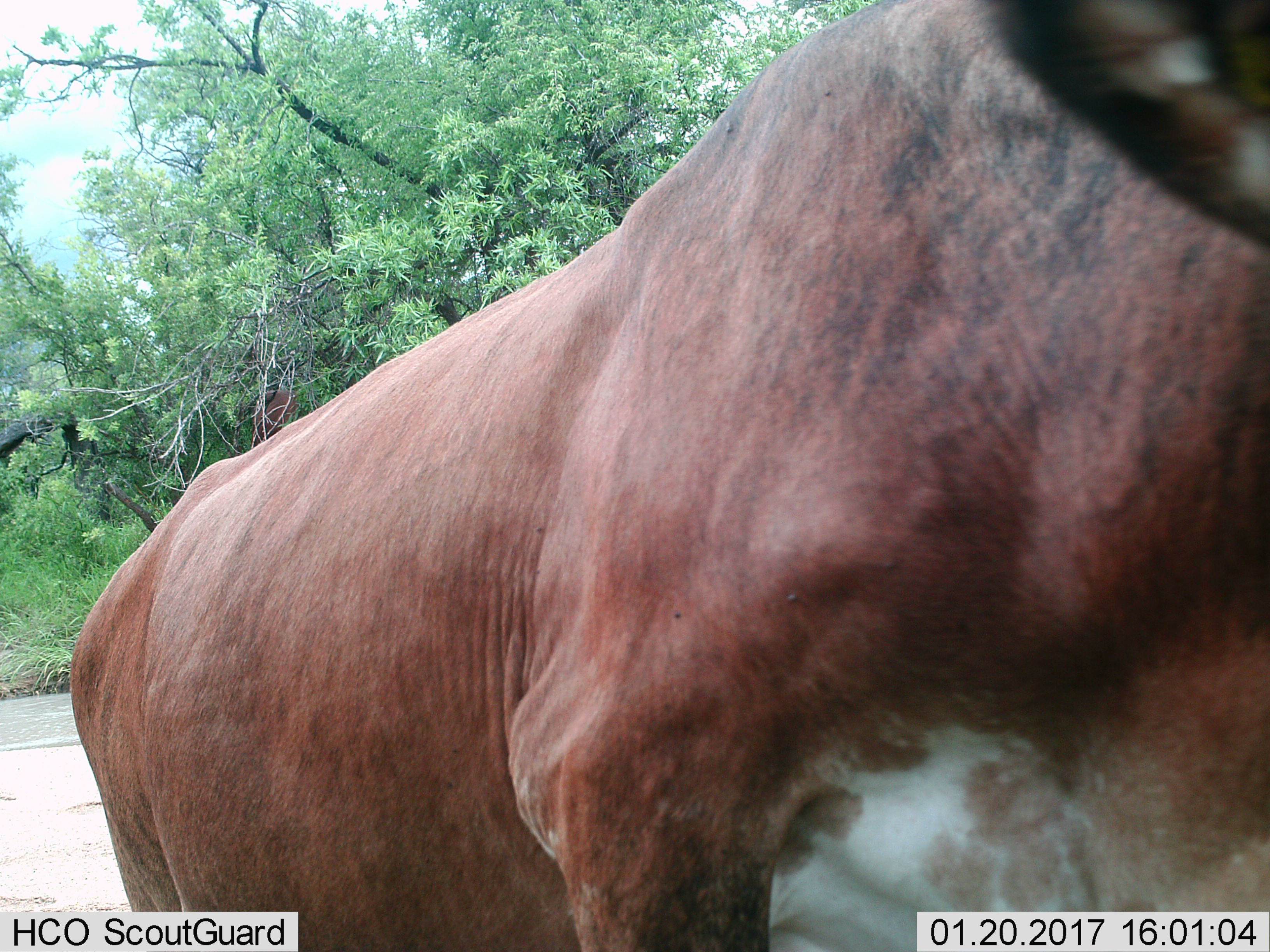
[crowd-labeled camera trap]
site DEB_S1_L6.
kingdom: Animalia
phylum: Chordata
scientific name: Vertebrata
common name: domestic animal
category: domesticanimal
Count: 1.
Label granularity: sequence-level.